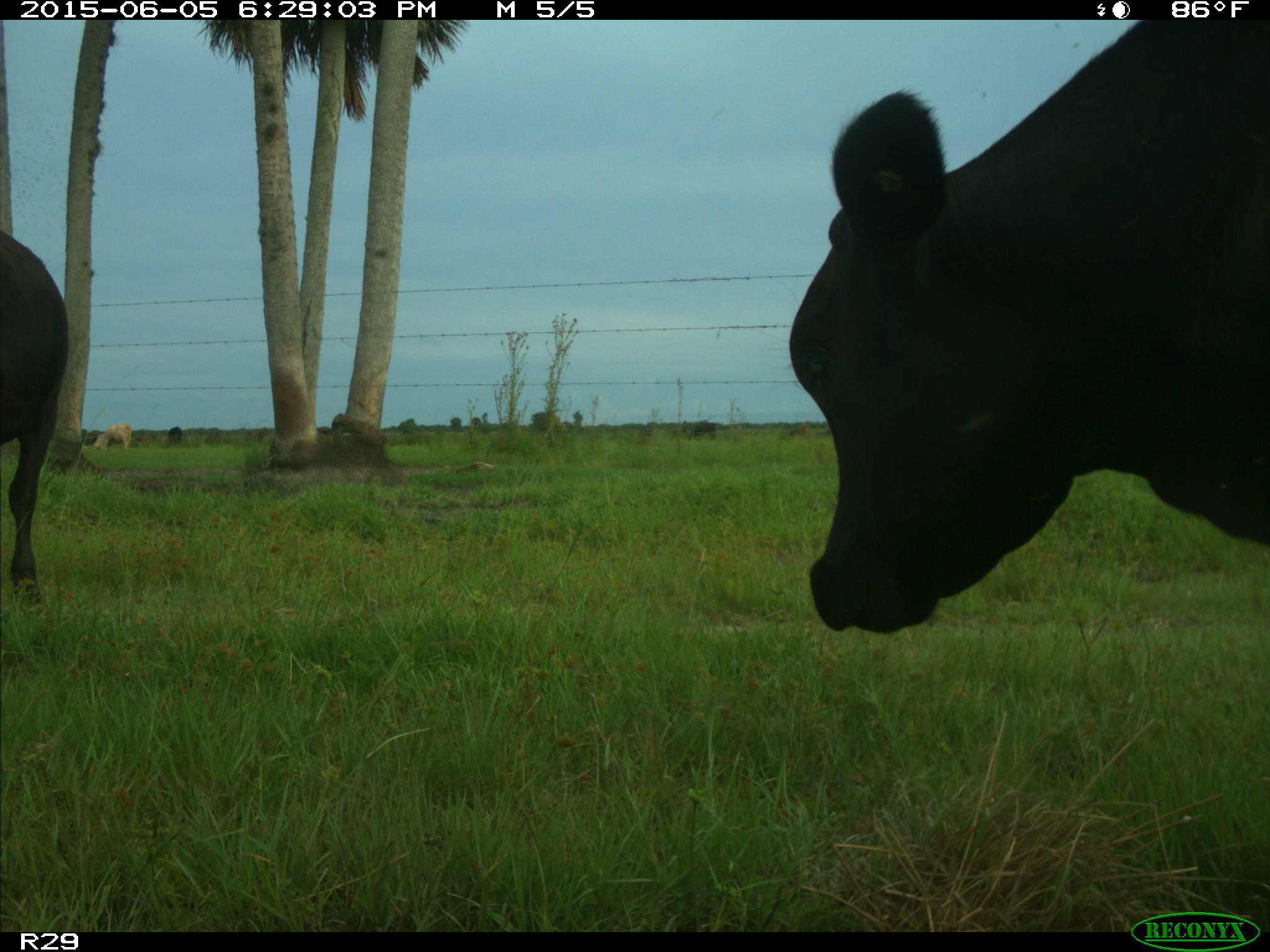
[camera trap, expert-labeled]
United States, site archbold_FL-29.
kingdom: Animalia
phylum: Chordata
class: Mammalia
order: Artiodactyla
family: Bovidae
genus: Bos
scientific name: Bos taurus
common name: domestic cow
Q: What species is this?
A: Bos taurus (domestic cow).